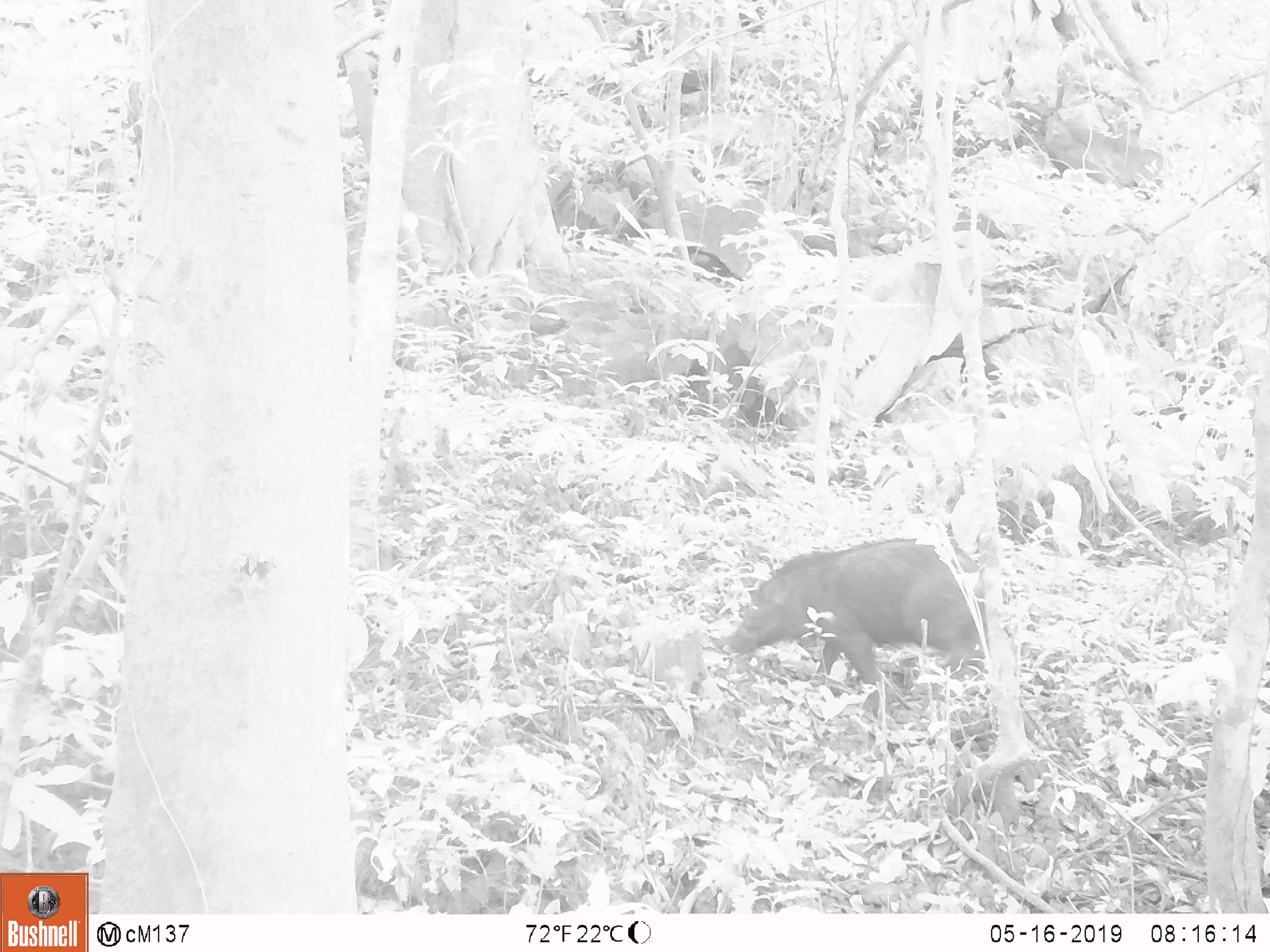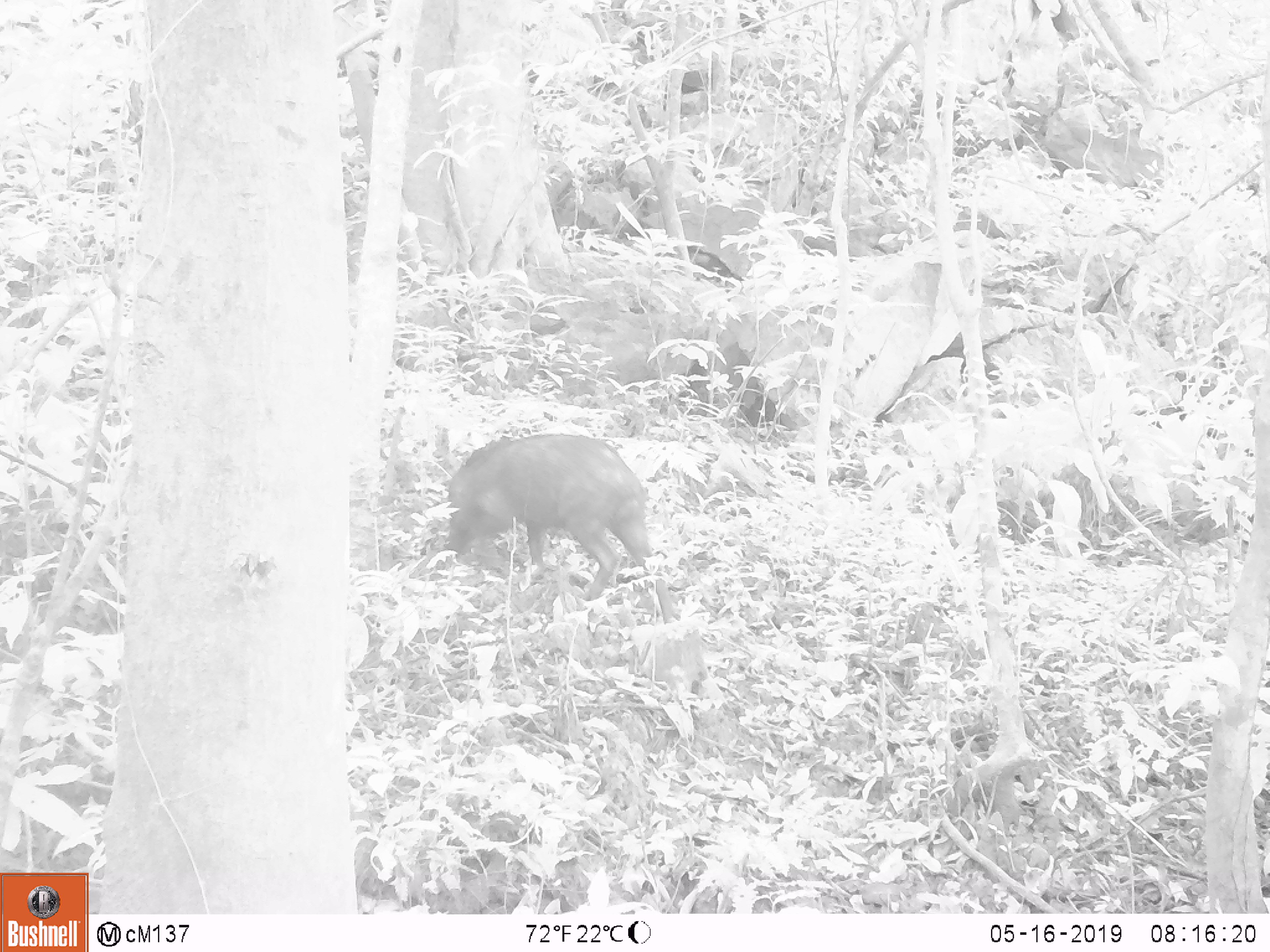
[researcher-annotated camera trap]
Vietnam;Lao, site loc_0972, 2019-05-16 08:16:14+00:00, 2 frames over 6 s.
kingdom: Animalia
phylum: Chordata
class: Mammalia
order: Artiodactyla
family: Suidae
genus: Sus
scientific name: Sus scrofa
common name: eurasian wild pig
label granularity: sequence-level